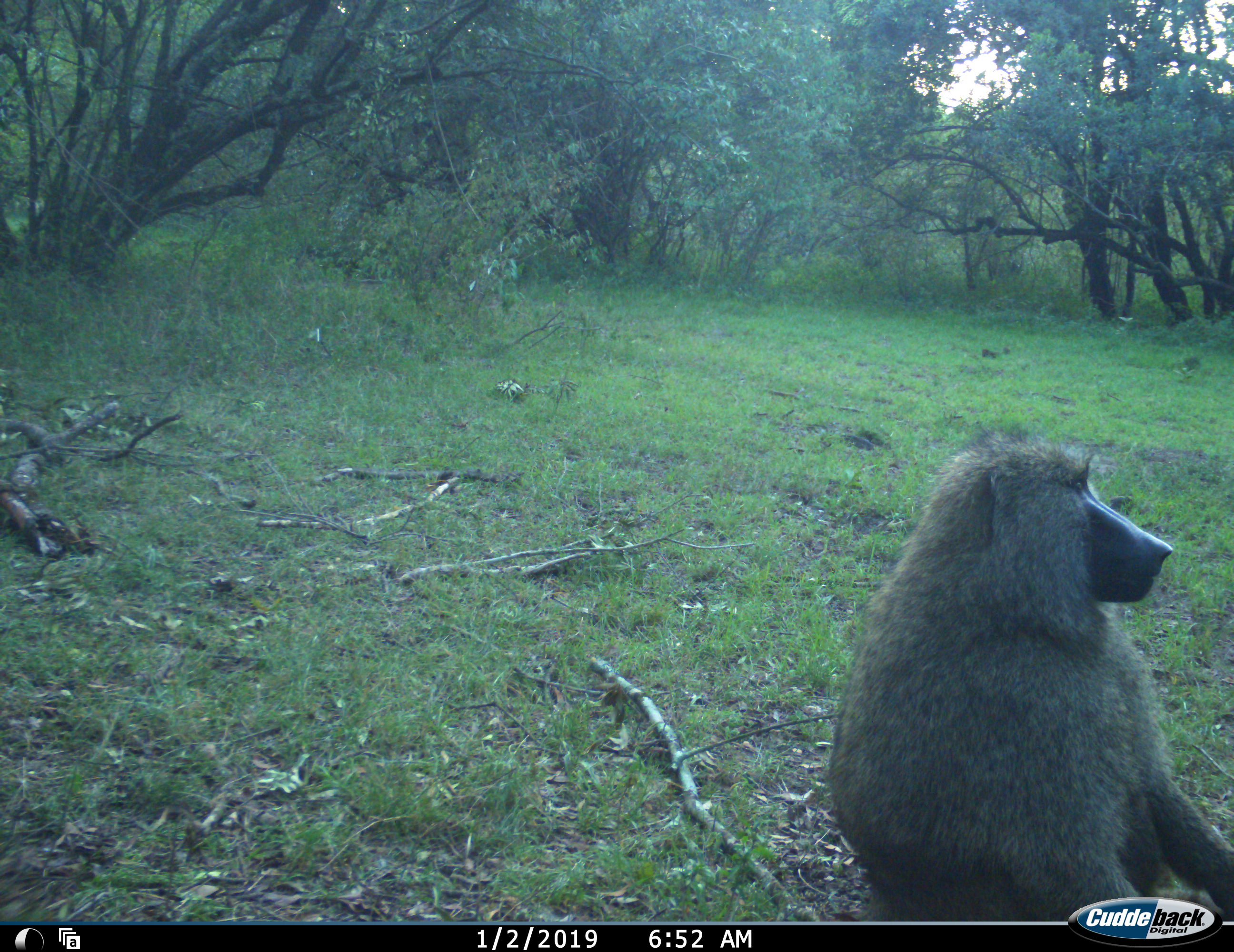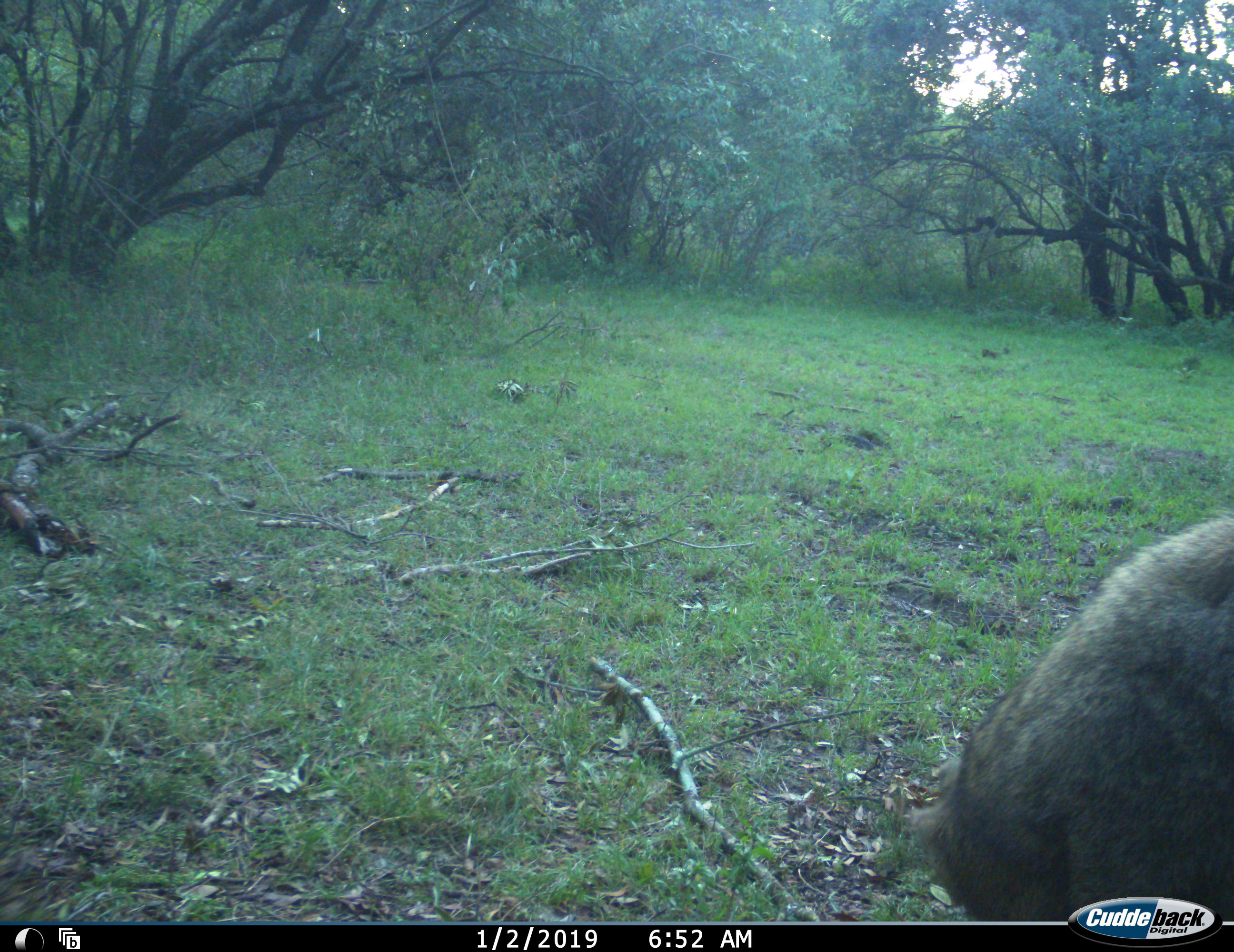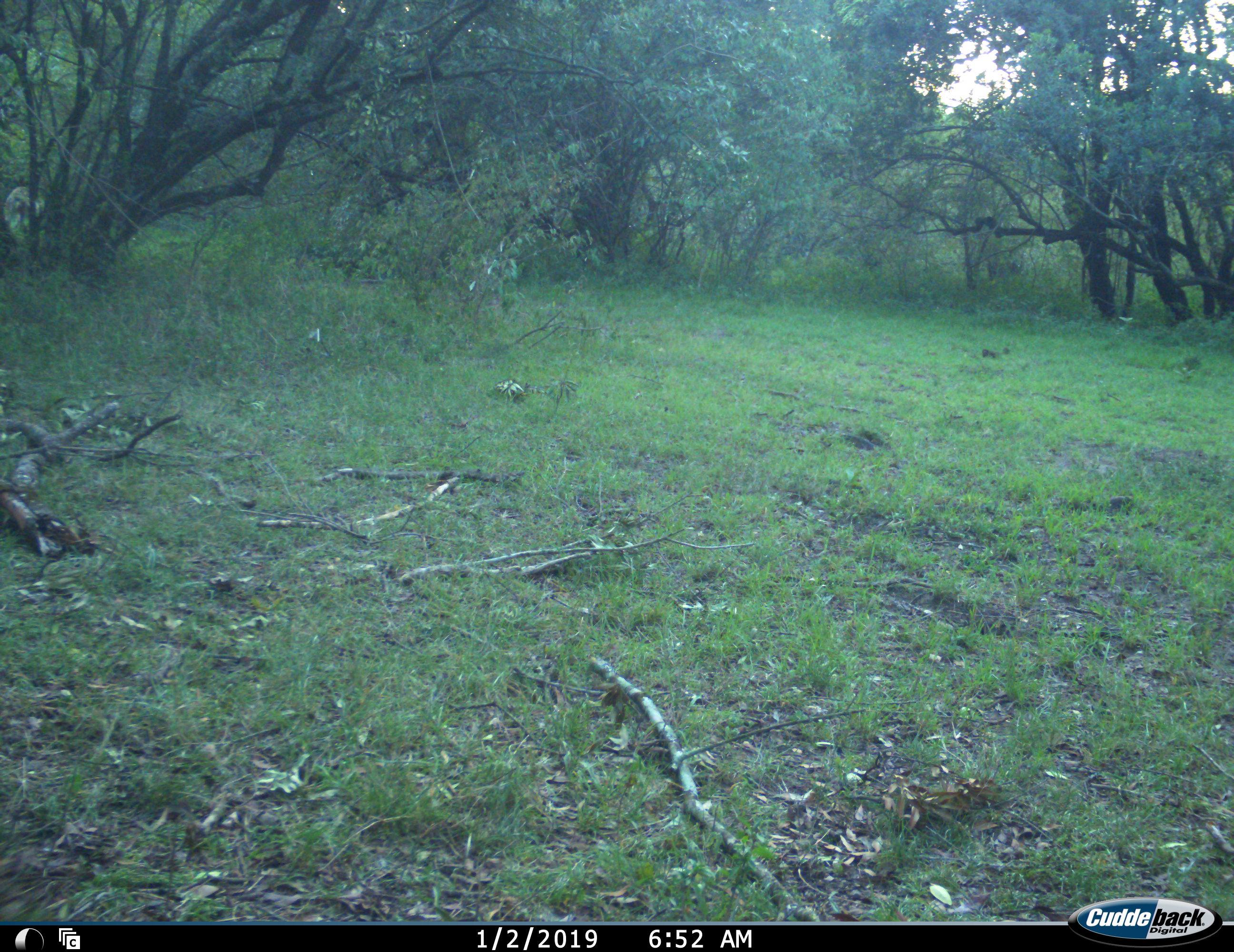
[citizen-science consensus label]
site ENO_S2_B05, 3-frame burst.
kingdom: Animalia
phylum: Chordata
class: Mammalia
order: Primates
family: Cercopithecidae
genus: Papio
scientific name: Papio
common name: baboon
Baboon (Papio), count 1. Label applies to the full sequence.